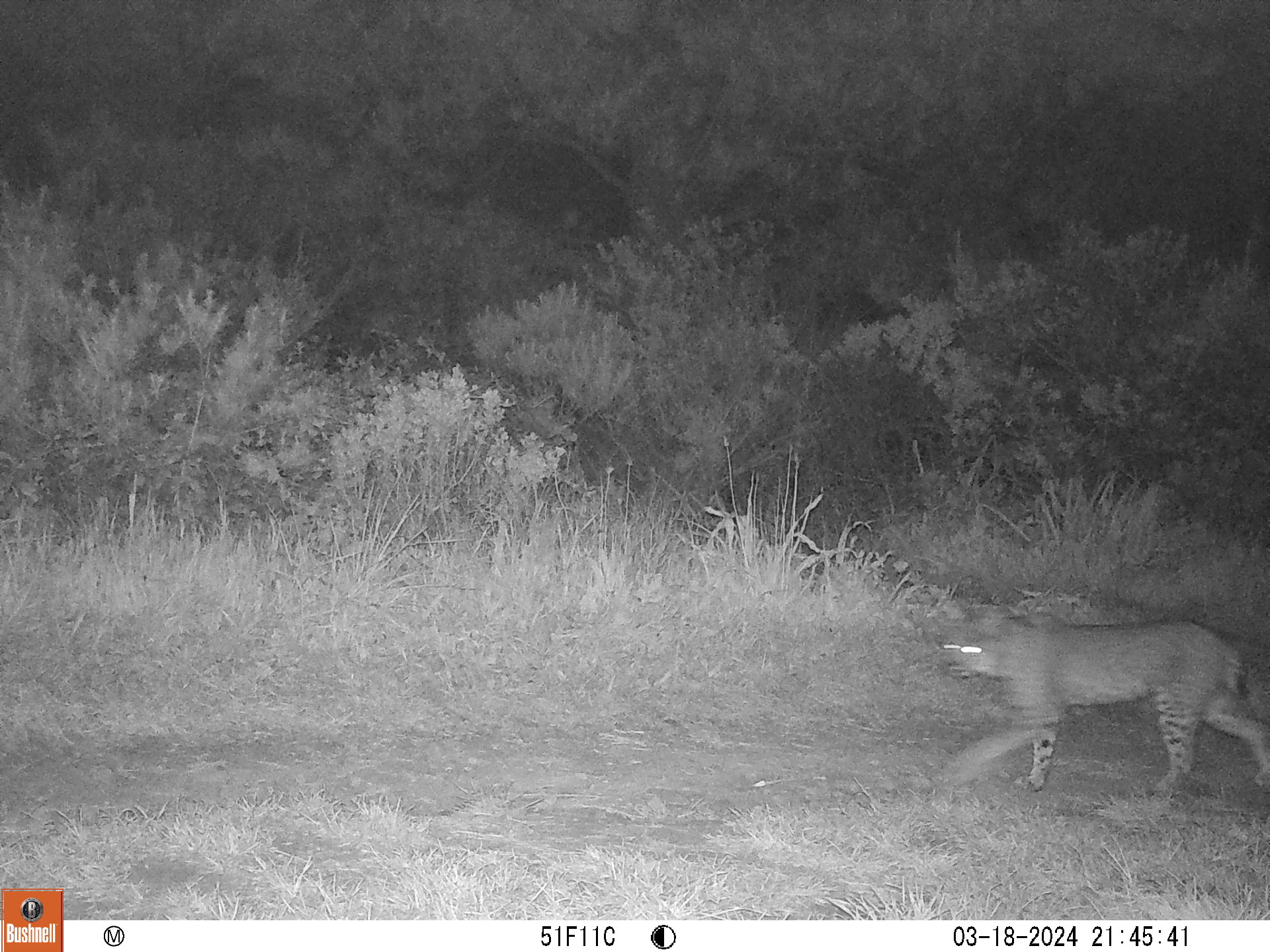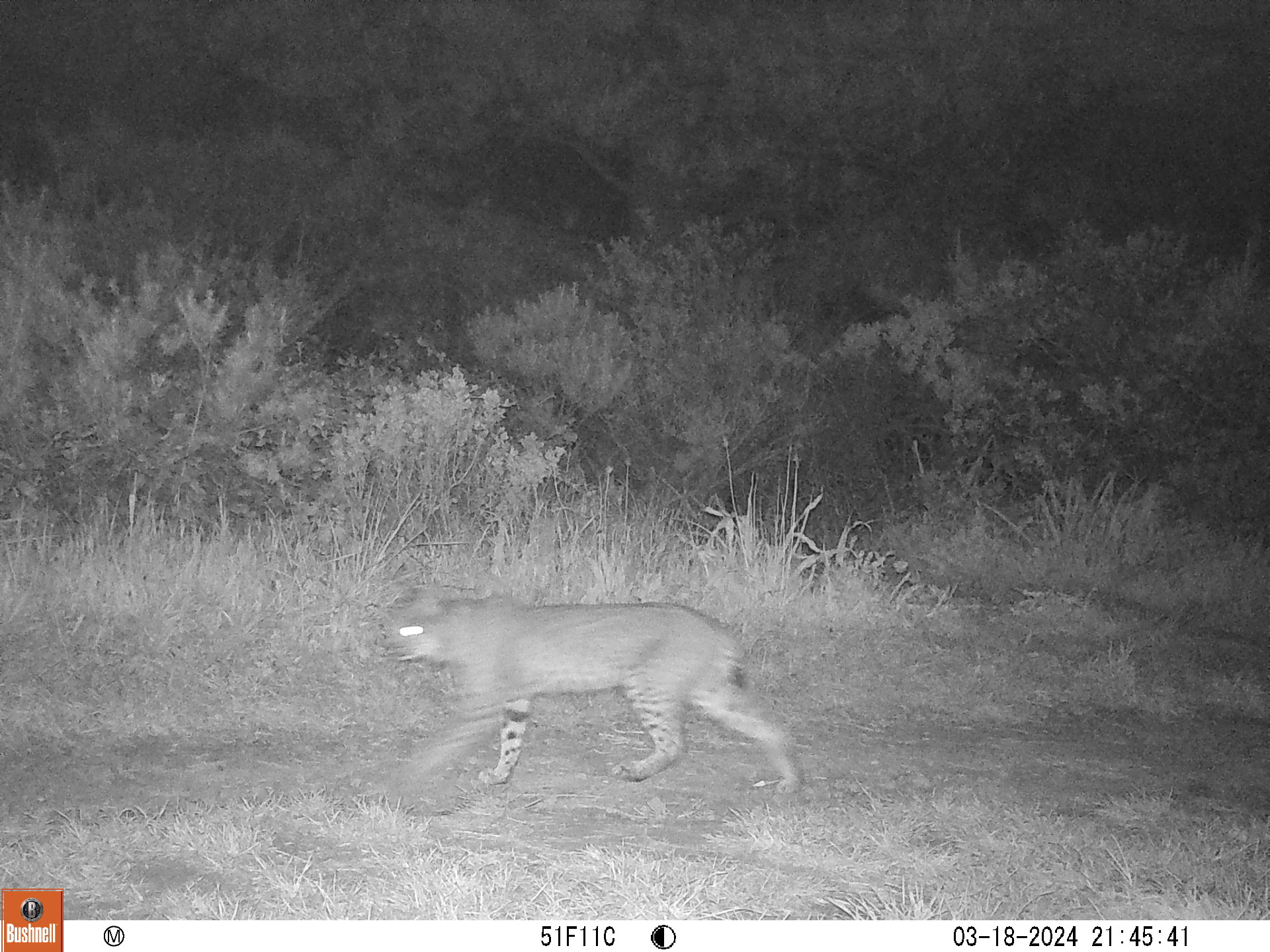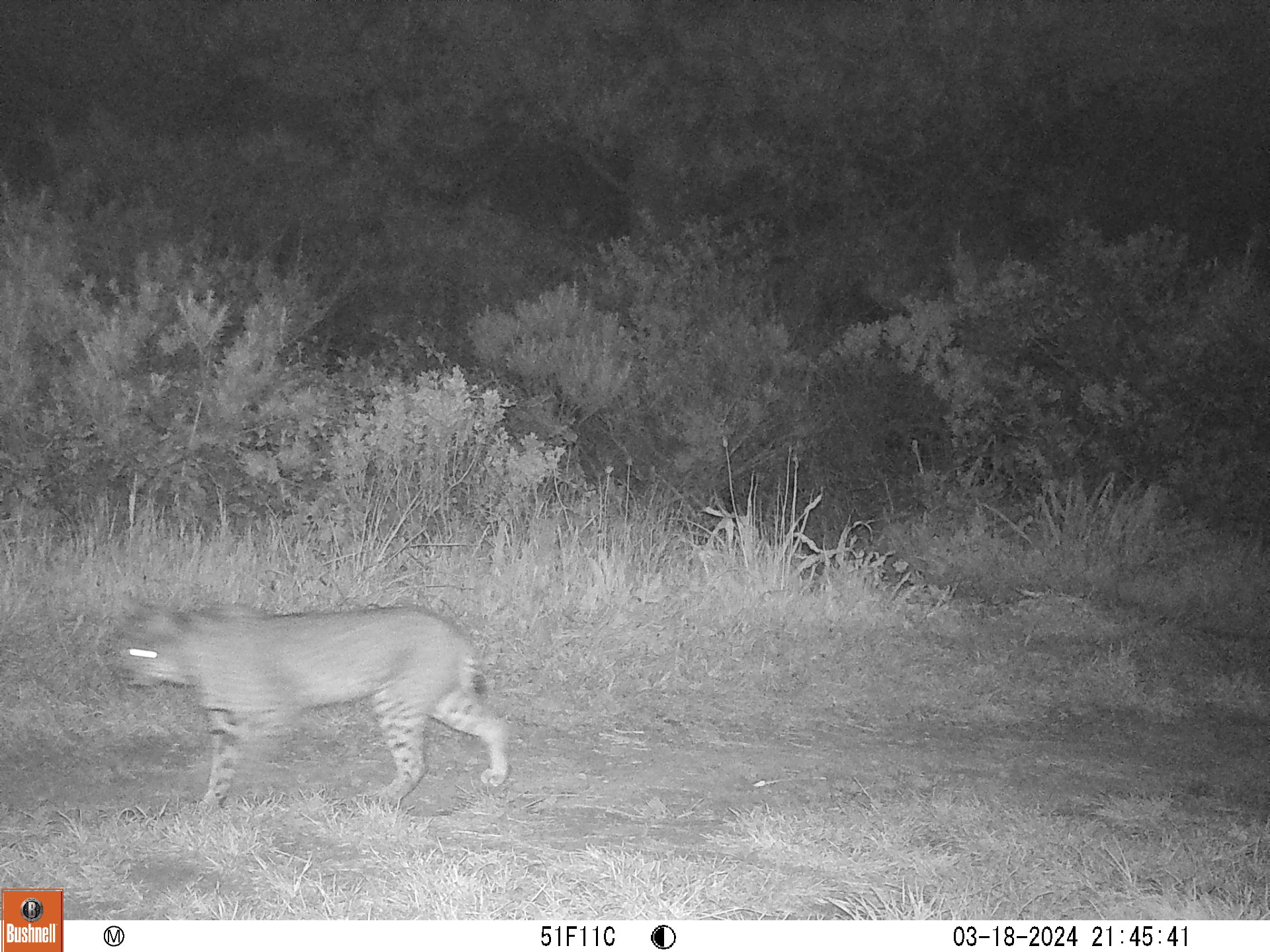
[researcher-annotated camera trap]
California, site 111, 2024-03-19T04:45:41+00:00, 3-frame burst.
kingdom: Animalia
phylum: Chordata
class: Mammalia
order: Carnivora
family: Felidae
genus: Lynx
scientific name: Lynx rufus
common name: bobcat